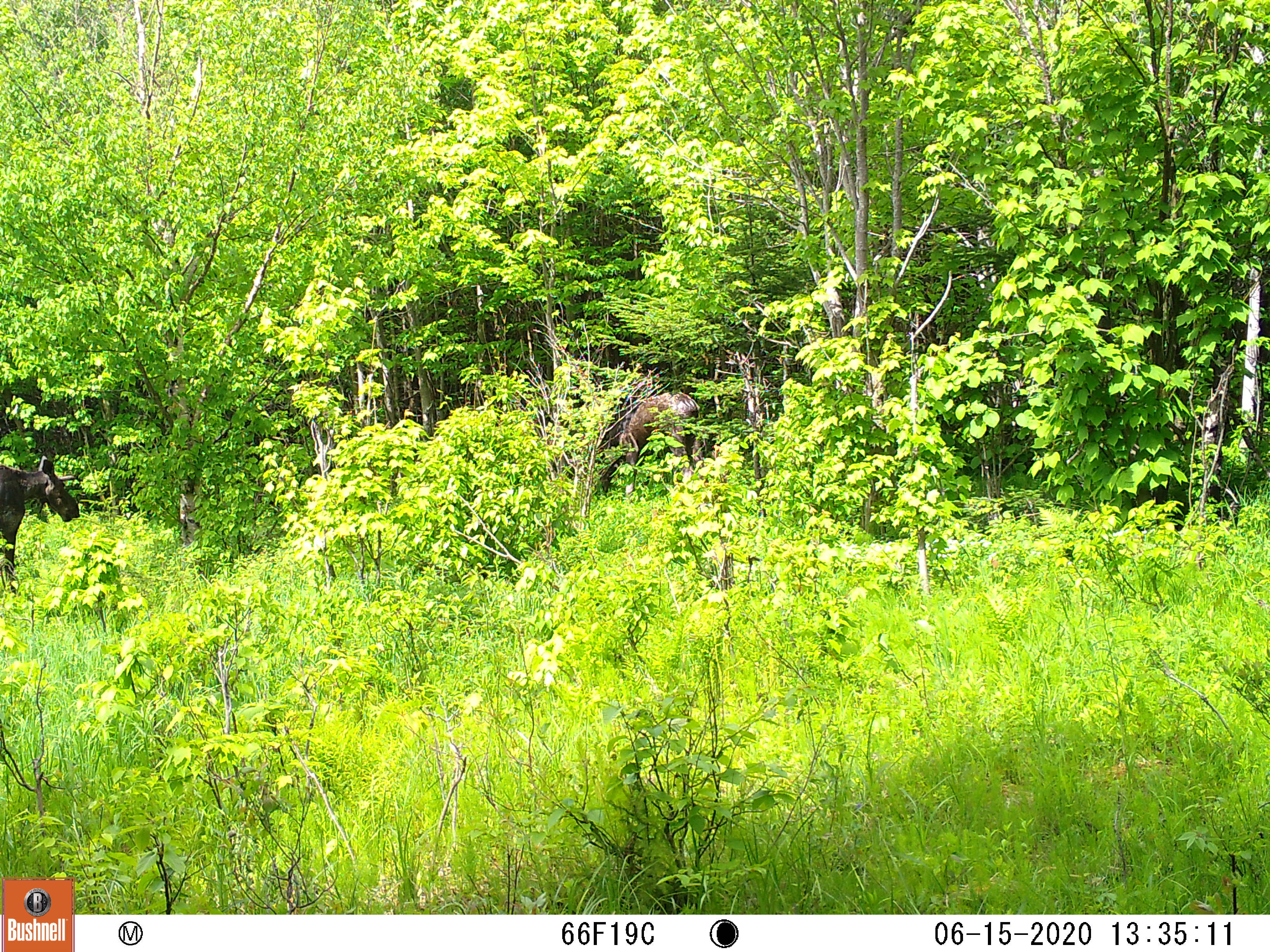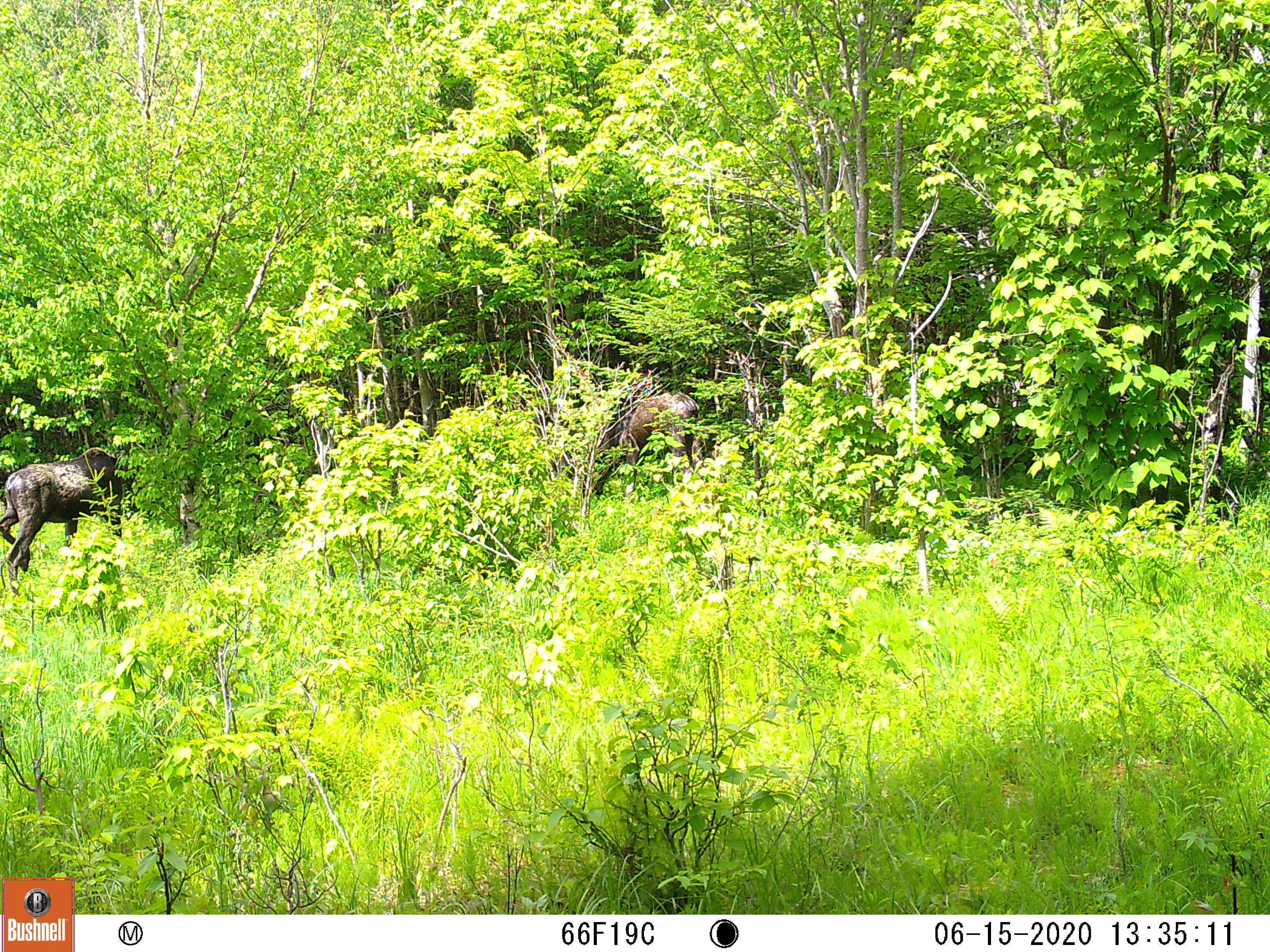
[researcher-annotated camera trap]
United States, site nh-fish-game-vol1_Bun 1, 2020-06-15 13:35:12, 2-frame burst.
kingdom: Animalia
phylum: Chordata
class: Mammalia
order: Artiodactyla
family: Cervidae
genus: Alces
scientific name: Alces alces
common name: moose